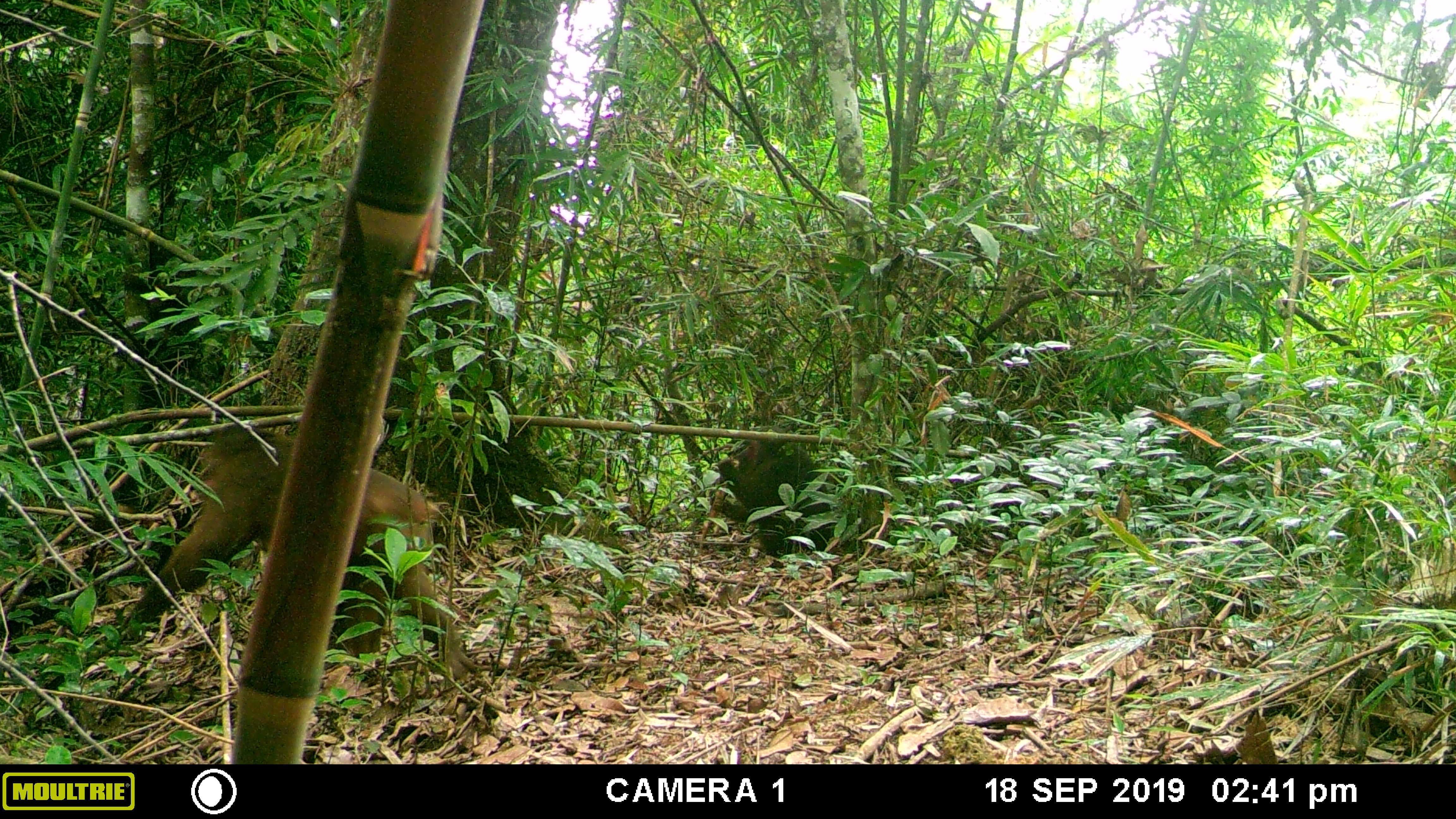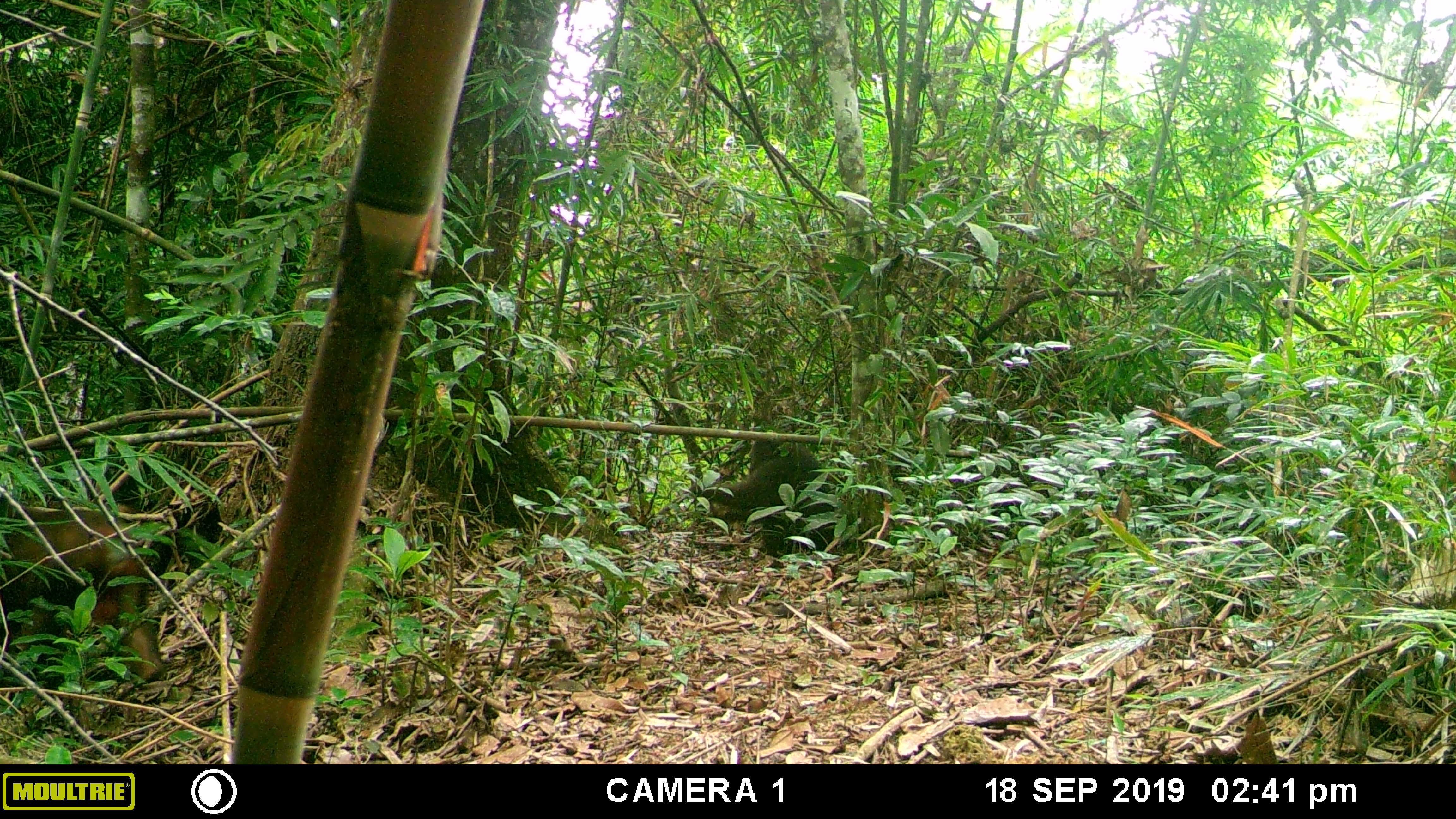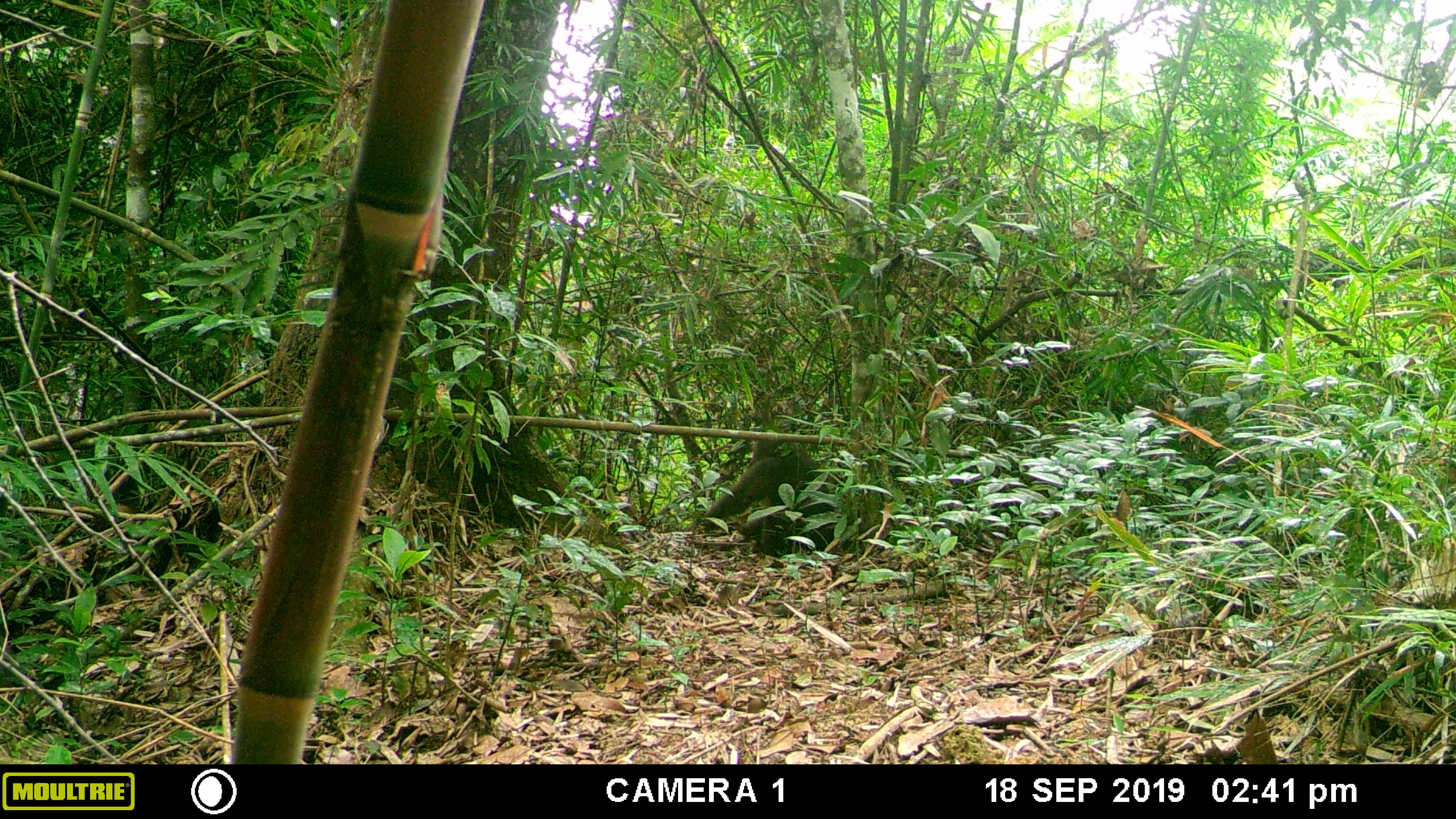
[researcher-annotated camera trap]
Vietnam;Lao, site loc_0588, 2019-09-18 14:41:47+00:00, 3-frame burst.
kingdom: Animalia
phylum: Chordata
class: Mammalia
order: Primates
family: Cercopithecidae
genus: Macaca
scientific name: Macaca arctoides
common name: stump-tailed macaque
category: stump tailed macaque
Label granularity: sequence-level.